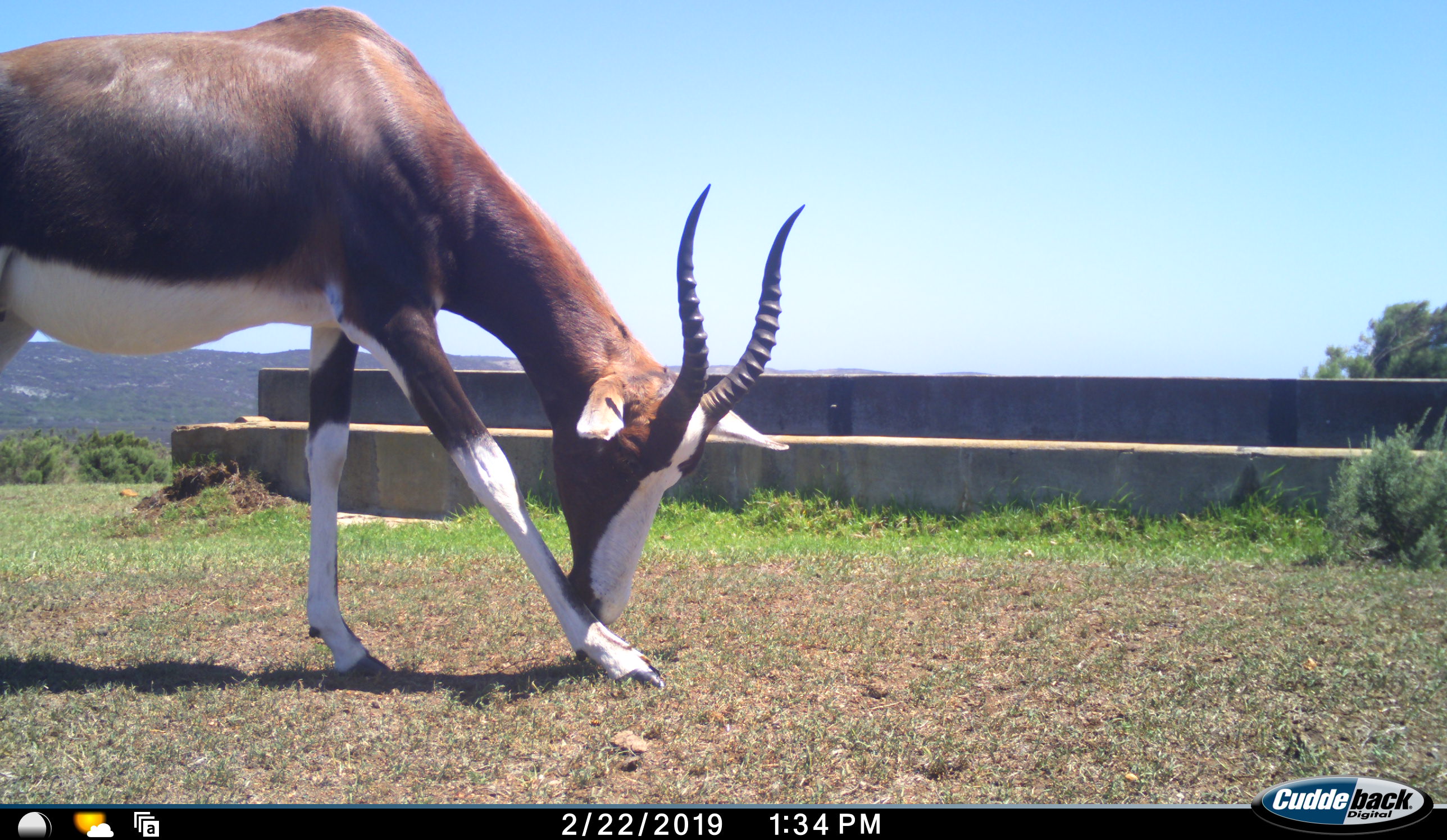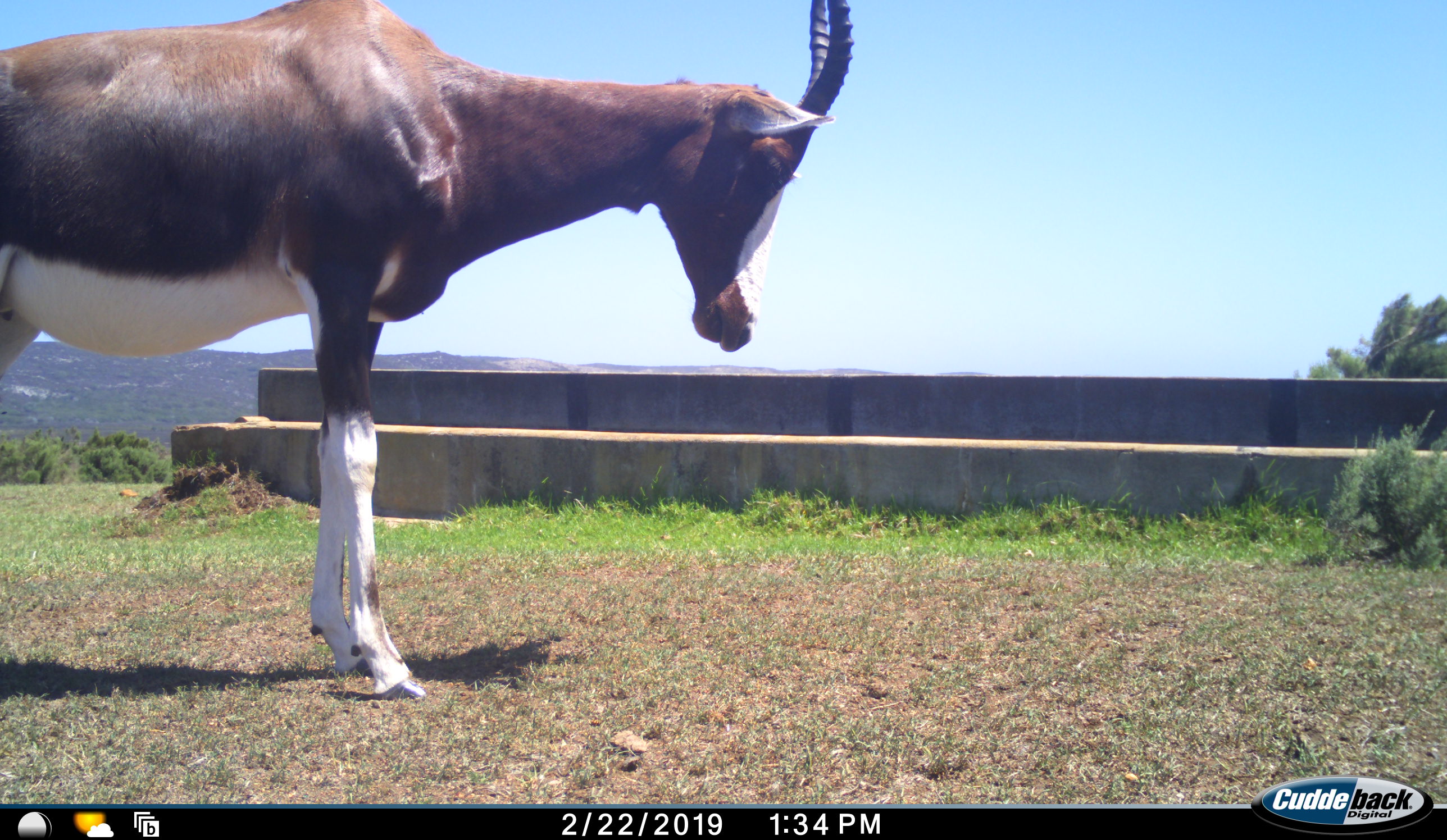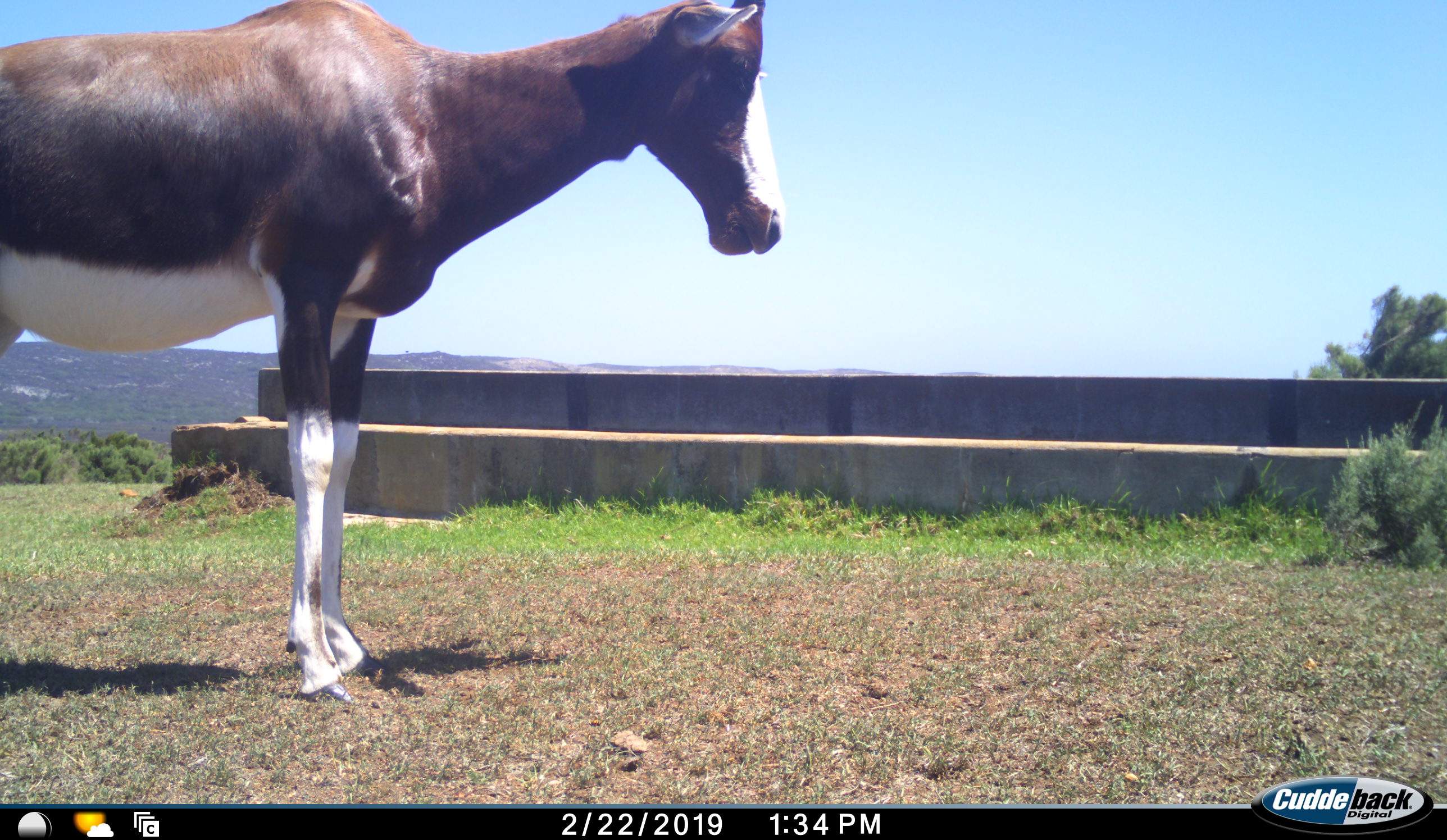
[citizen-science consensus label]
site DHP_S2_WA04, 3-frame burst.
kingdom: Animalia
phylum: Chordata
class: Mammalia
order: Artiodactyla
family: Bovidae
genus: Damaliscus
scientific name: Damaliscus pygargus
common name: bontebok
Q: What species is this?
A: Bontebok (Damaliscus pygargus).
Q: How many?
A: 1.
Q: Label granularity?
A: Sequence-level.